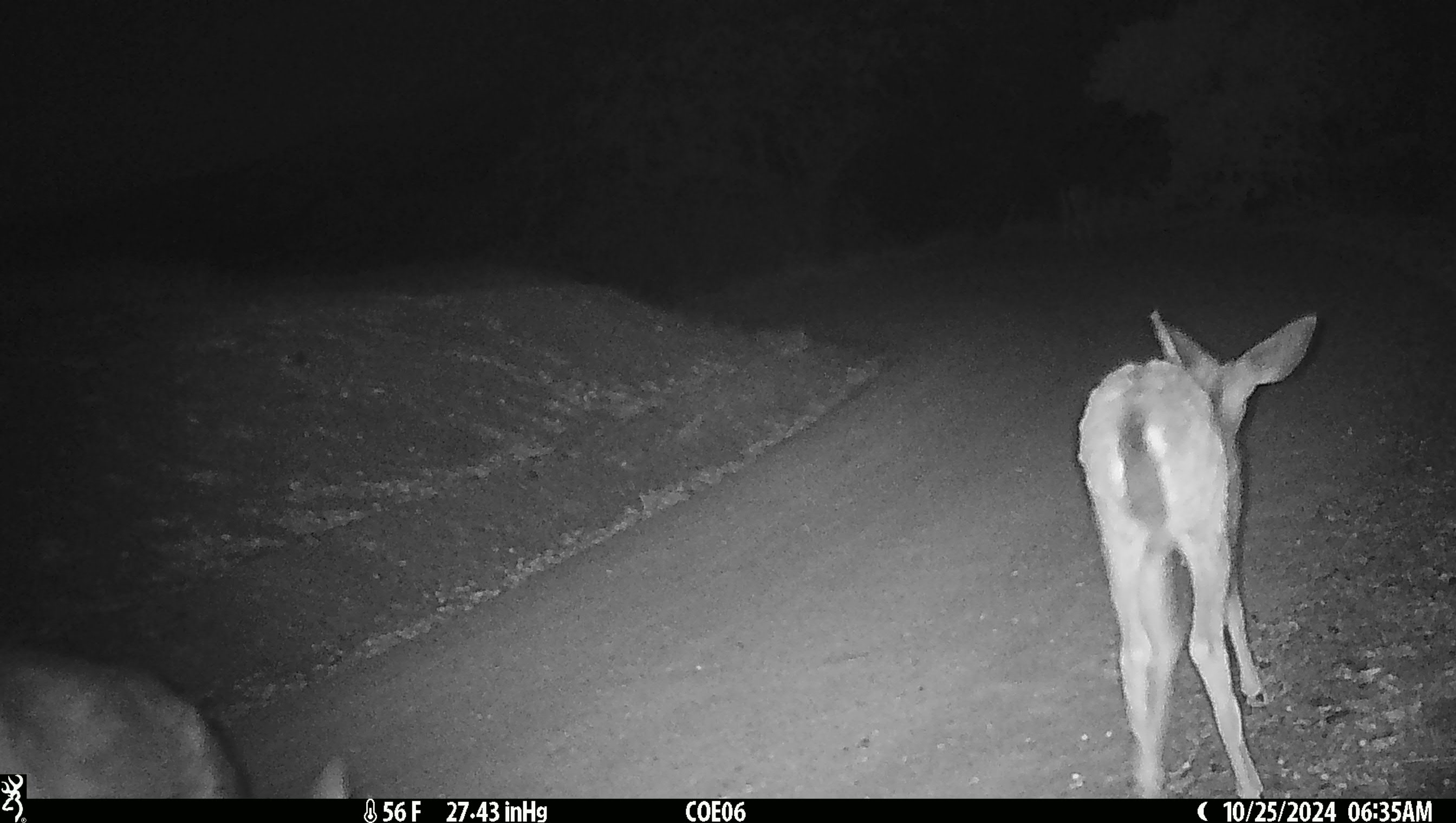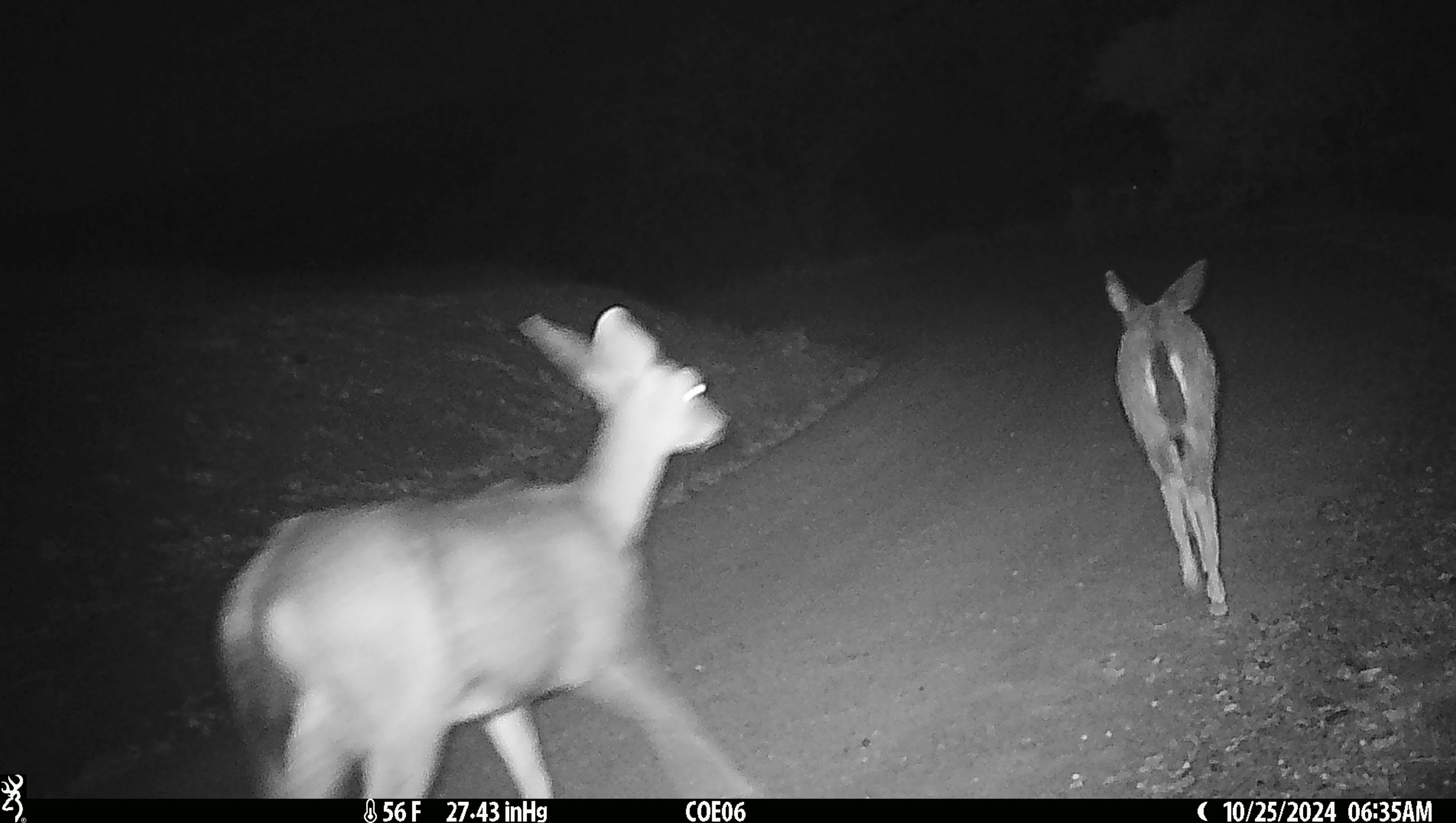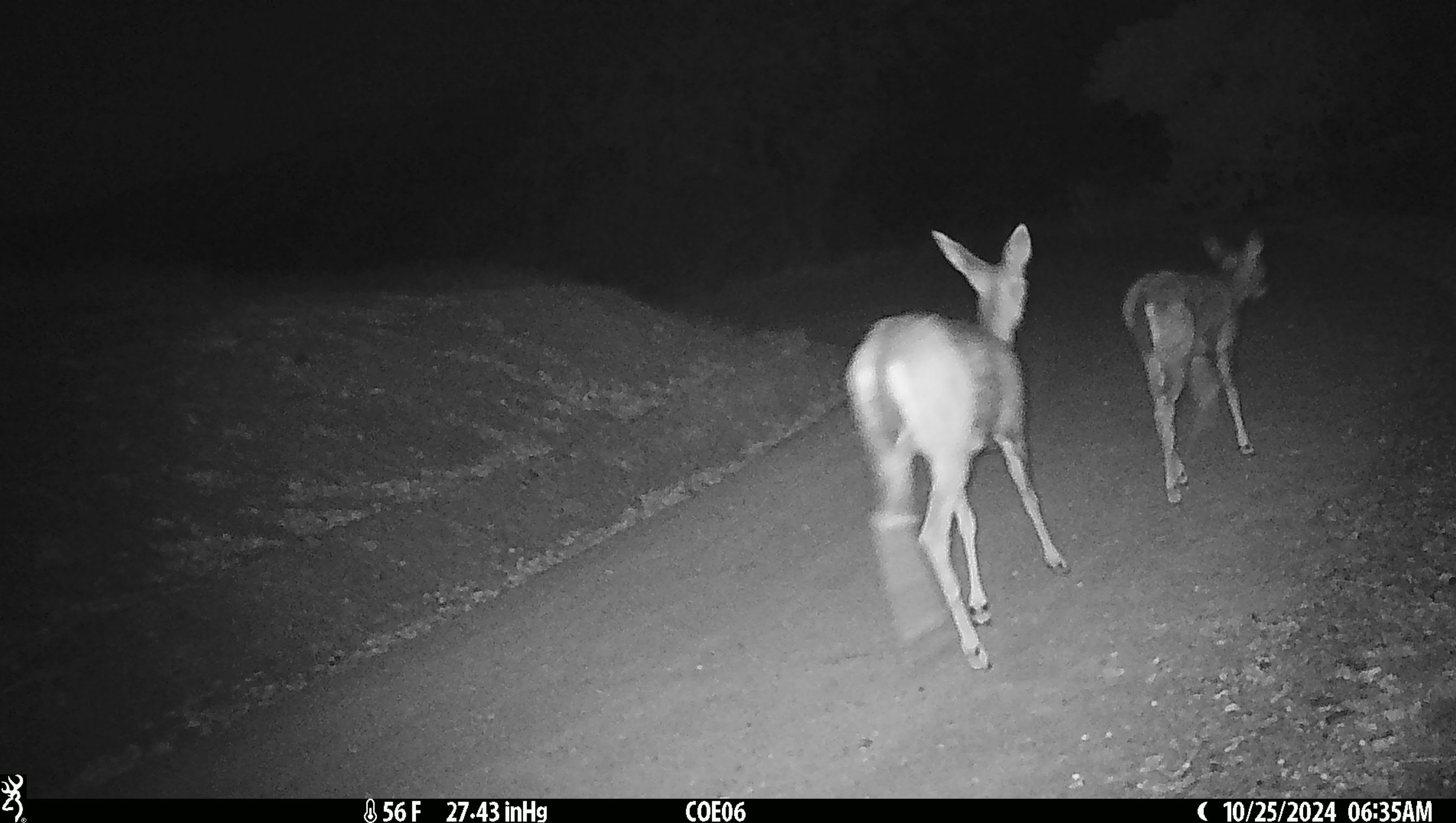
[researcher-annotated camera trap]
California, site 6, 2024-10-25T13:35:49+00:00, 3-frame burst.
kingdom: Animalia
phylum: Chordata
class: Mammalia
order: Artiodactyla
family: Cervidae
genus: Odocoileus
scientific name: Odocoileus hemionus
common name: mule deer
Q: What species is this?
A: Mule deer (Odocoileus hemionus).